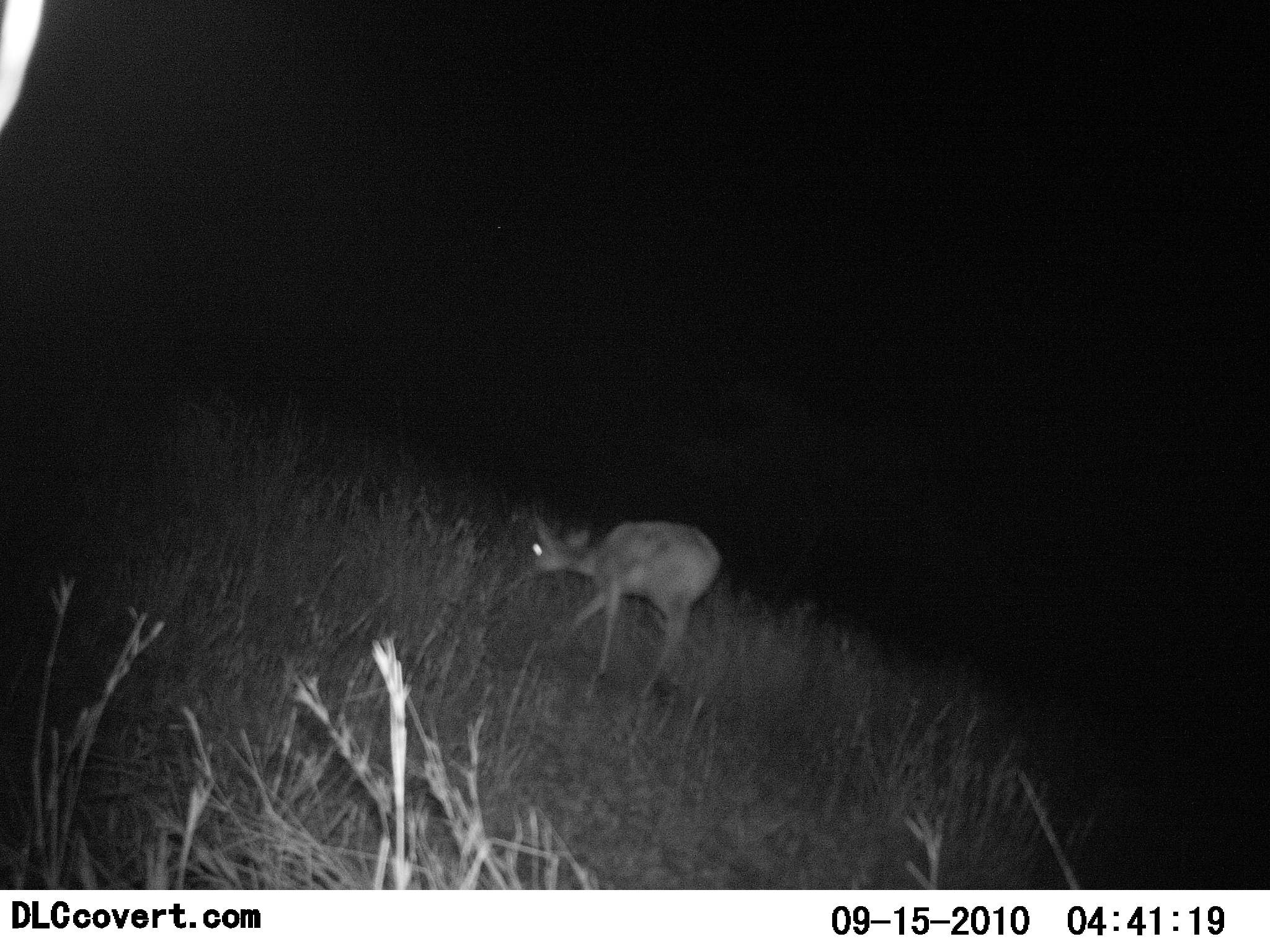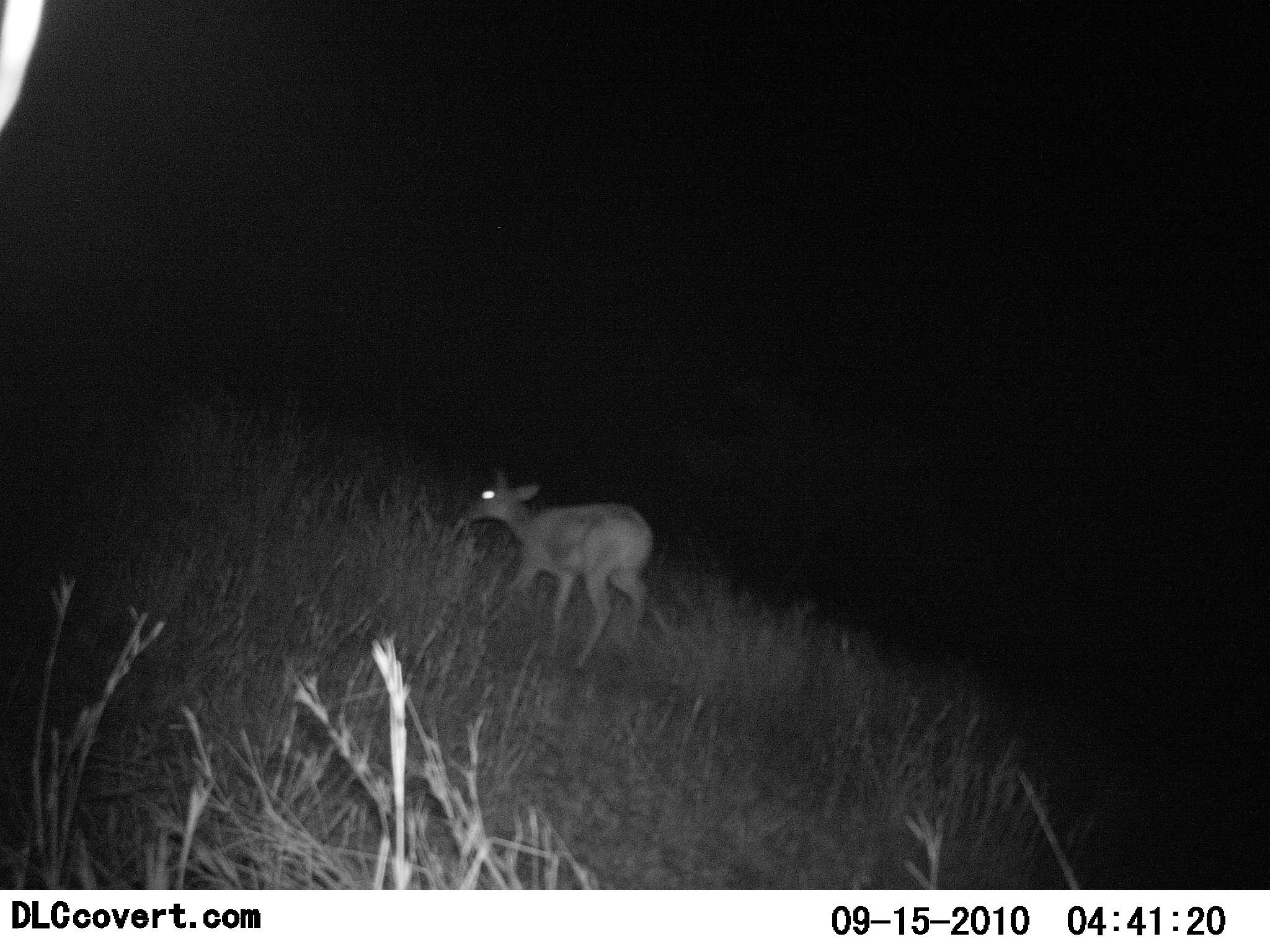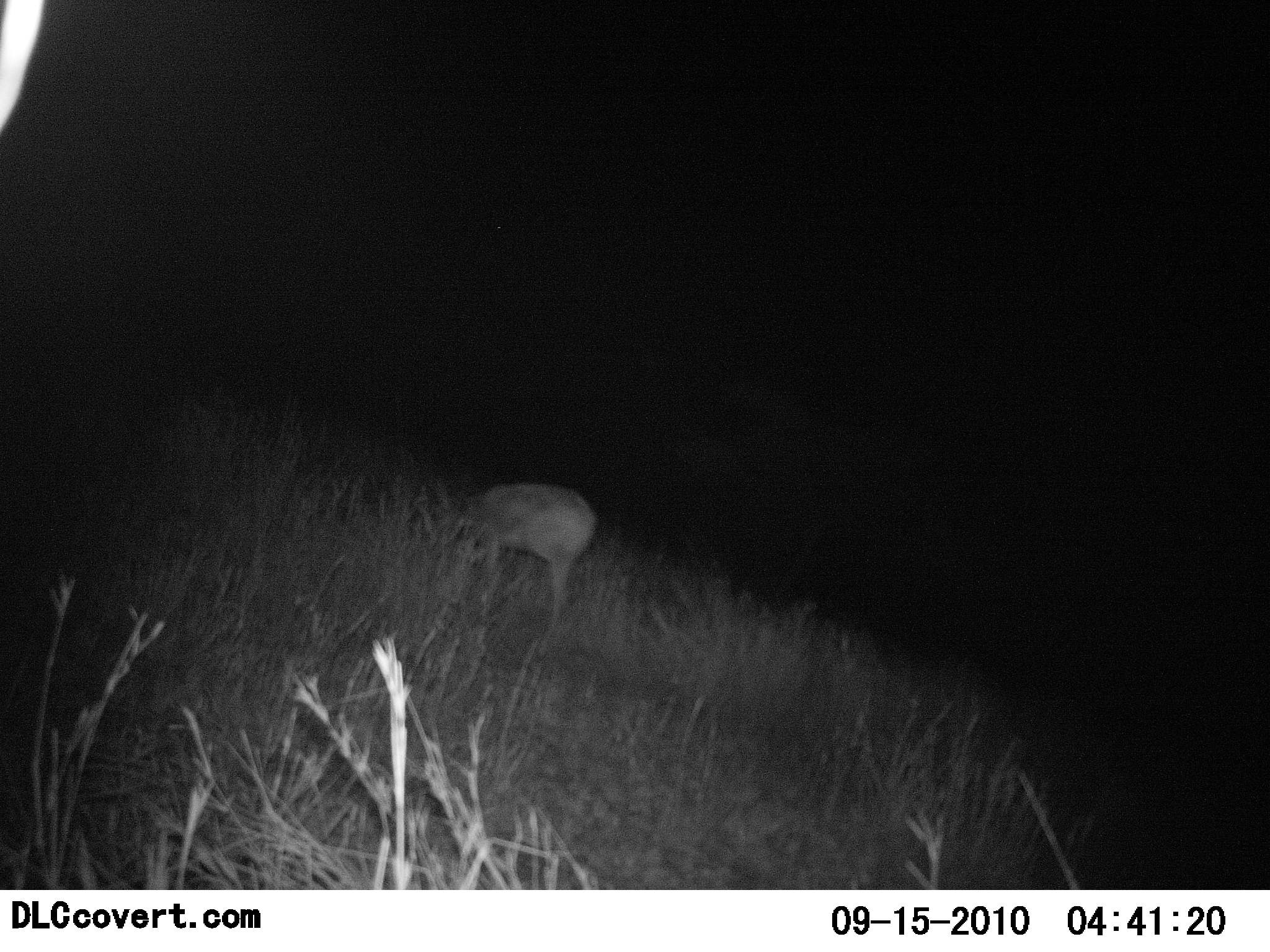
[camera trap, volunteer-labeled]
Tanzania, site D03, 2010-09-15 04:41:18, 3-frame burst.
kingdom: Animalia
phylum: Chordata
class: Mammalia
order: Artiodactyla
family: Bovidae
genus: Redunca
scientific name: Redunca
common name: reedbuck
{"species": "reedbuck (Redunca)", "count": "1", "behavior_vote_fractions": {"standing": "6%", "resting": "0%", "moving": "88%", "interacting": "0%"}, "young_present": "0%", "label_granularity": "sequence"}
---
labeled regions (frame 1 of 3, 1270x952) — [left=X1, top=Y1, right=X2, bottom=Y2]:
animal: [left=526, top=512, right=725, bottom=707]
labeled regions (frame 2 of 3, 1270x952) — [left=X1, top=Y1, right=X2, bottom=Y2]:
animal: [left=463, top=470, right=656, bottom=674]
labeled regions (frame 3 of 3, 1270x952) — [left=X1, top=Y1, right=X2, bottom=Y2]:
animal: [left=442, top=481, right=599, bottom=635]